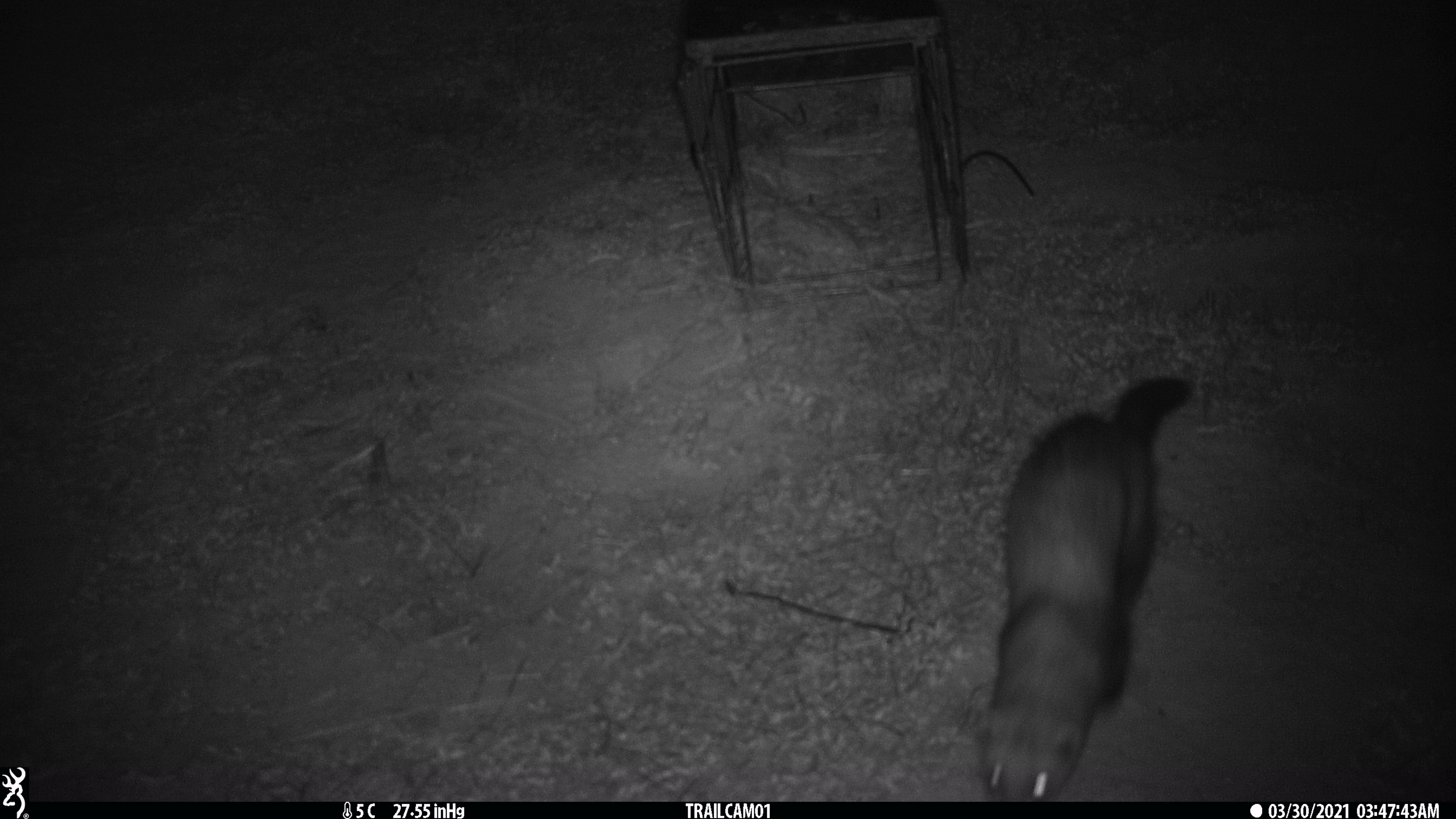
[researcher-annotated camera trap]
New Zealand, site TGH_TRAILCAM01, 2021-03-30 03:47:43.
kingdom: Animalia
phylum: Chordata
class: Mammalia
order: Carnivora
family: Mustelidae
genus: Mustela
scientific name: Mustela furo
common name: ferret